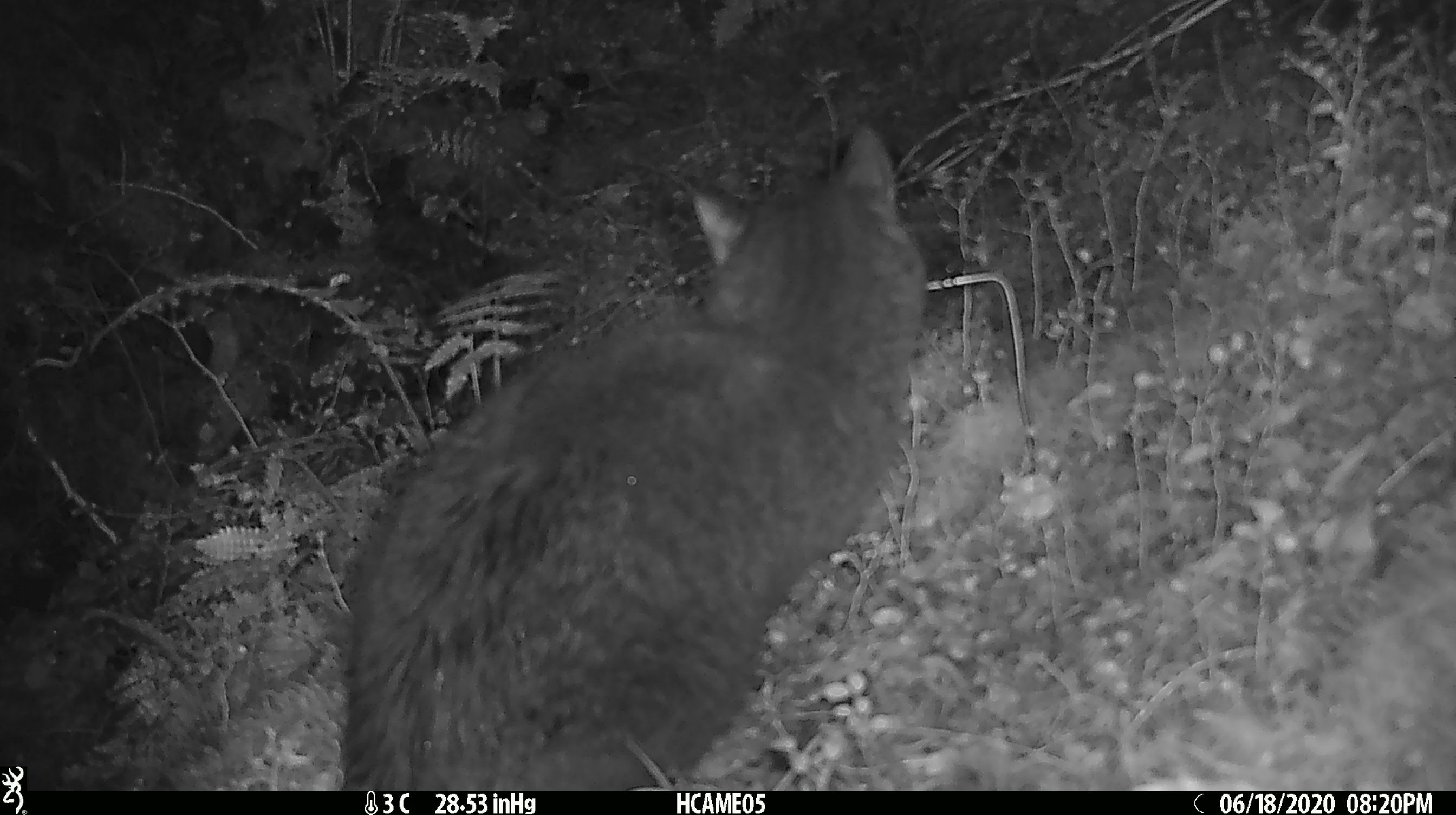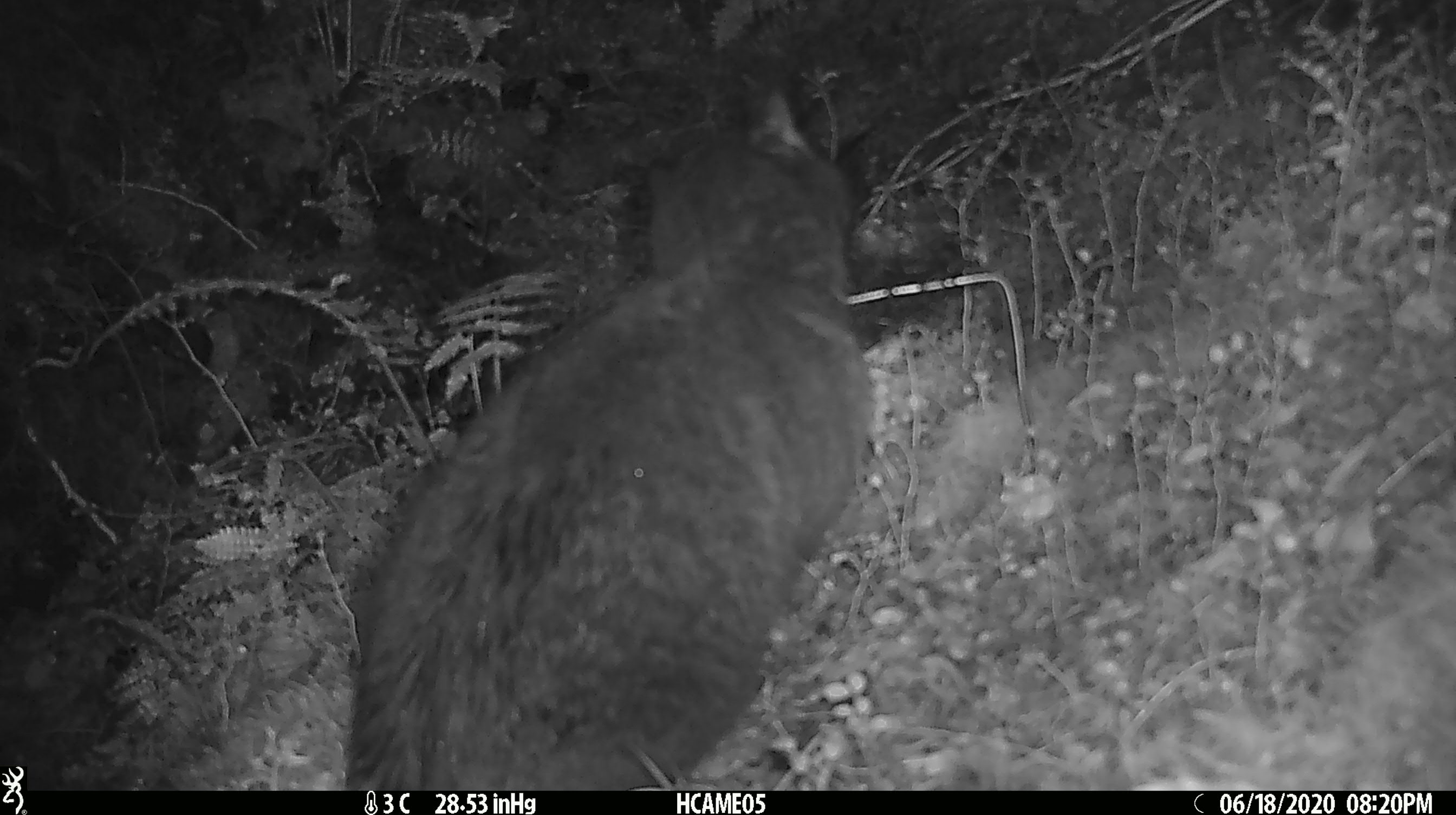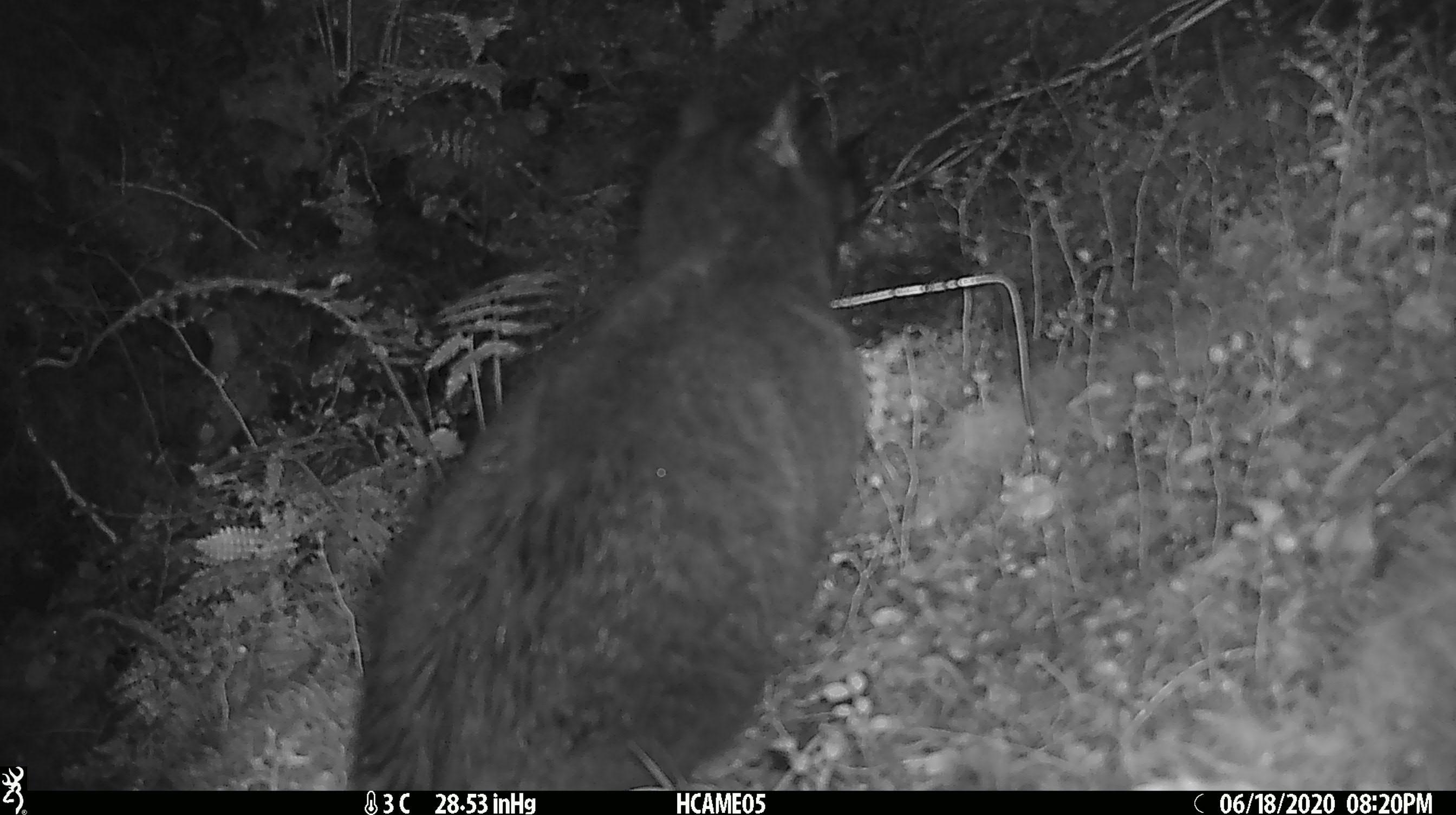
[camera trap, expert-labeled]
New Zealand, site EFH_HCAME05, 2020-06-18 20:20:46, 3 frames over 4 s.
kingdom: Animalia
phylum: Chordata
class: Mammalia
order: Carnivora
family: Felidae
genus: Felis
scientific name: Felis catus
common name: domestic cat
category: cat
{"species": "cat (domestic cat) (Felis catus)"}